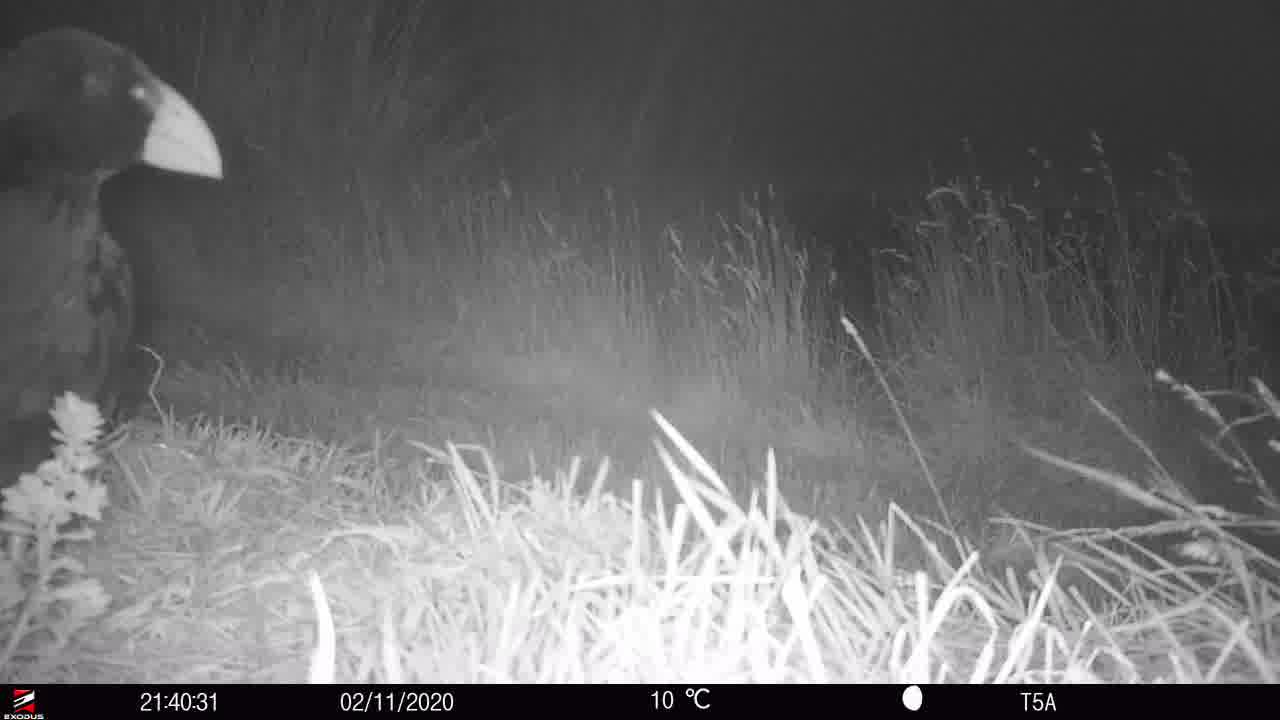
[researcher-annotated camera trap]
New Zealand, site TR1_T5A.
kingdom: Animalia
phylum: Chordata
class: Aves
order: Gruiformes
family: Rallidae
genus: Porphyrio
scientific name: Porphyrio mantelli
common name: takahe